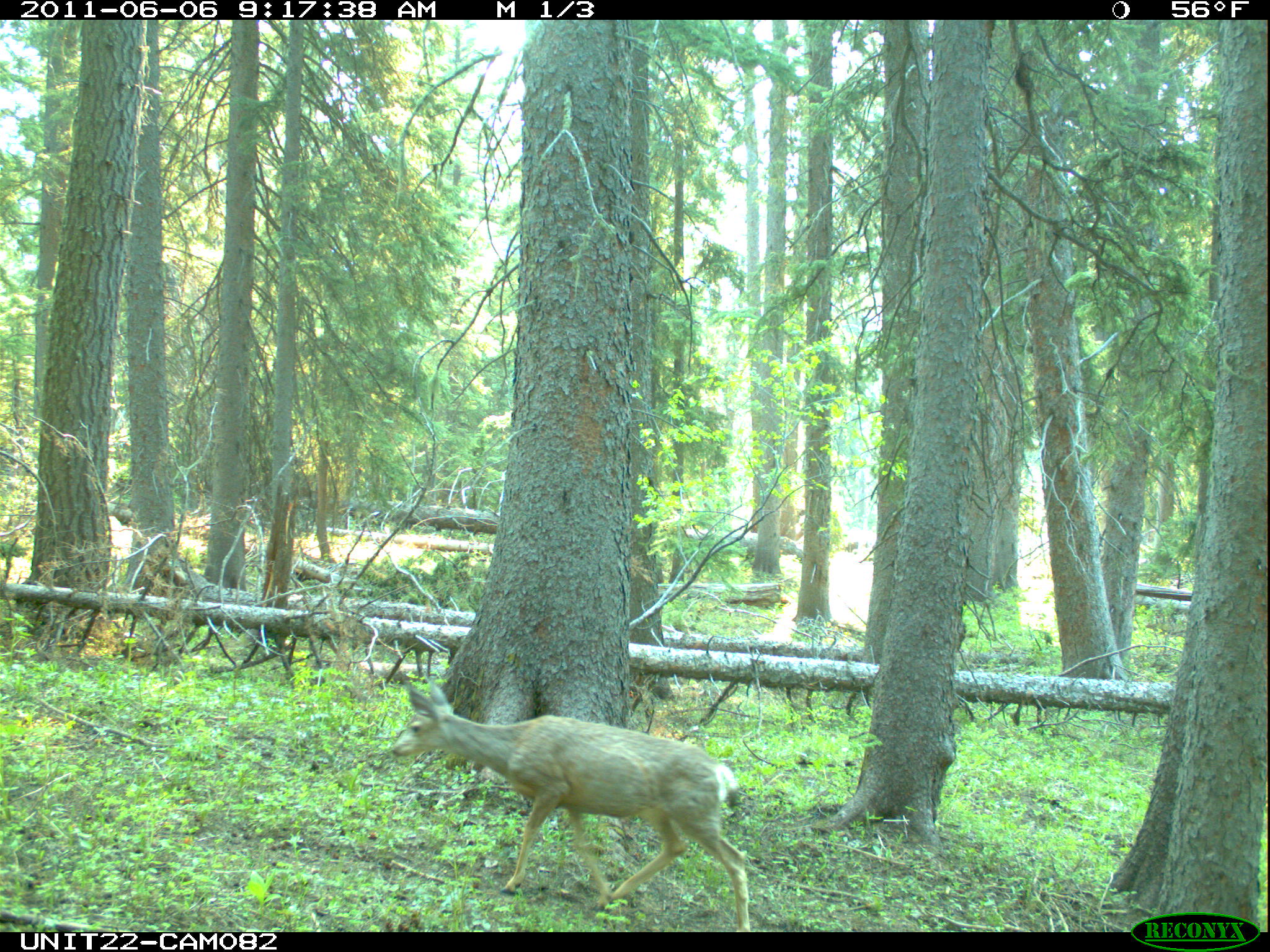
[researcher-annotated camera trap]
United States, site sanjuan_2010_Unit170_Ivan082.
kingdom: Animalia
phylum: Chordata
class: Mammalia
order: Artiodactyla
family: Cervidae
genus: Odocoileus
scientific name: Odocoileus hemionus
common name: mule deer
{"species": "Odocoileus hemionus (mule deer)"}